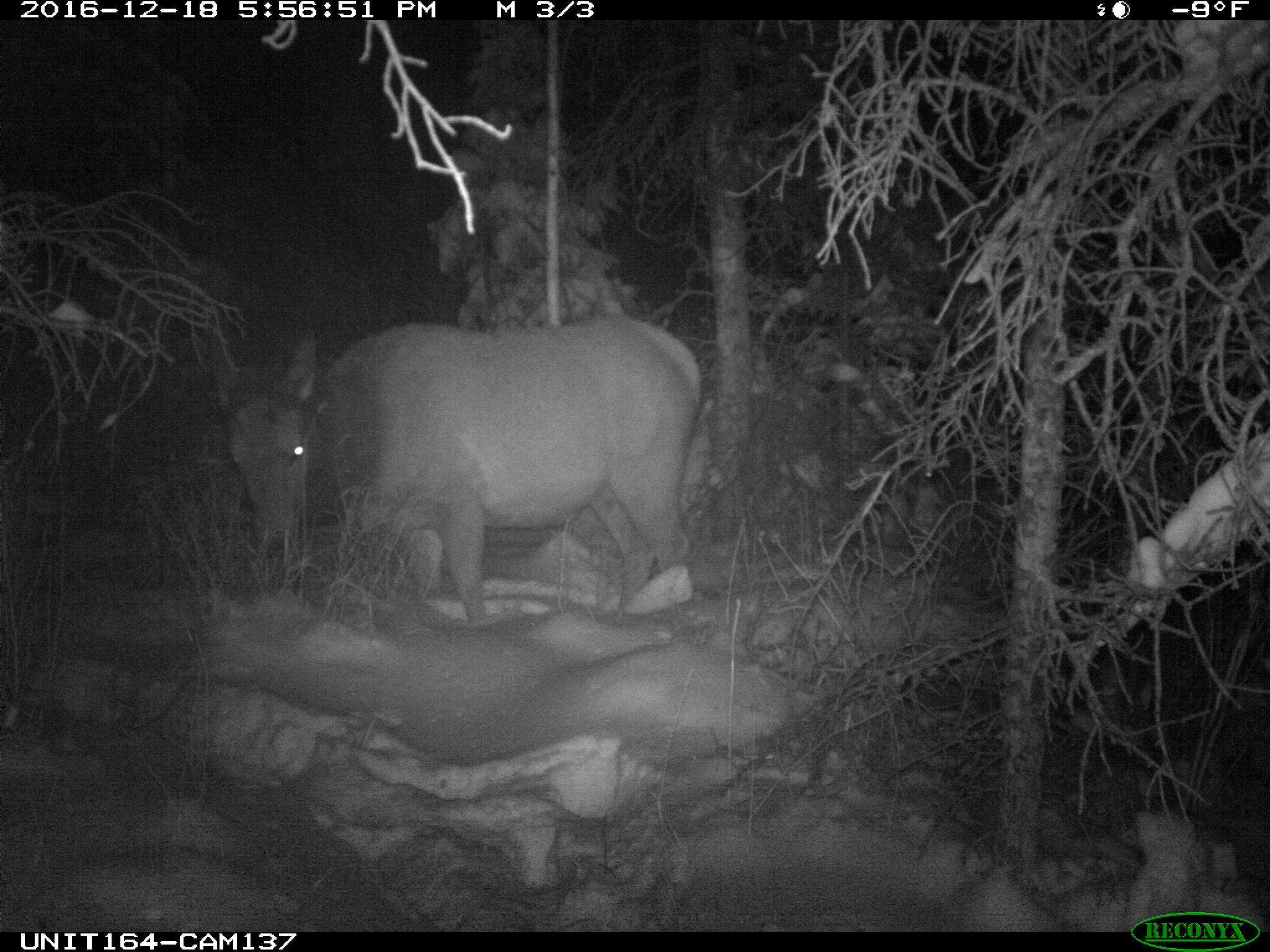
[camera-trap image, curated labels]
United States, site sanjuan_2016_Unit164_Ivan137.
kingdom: Animalia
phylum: Chordata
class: Mammalia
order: Artiodactyla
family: Cervidae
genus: Cervus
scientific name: Cervus elaphus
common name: red deer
Cervus elaphus (red deer).